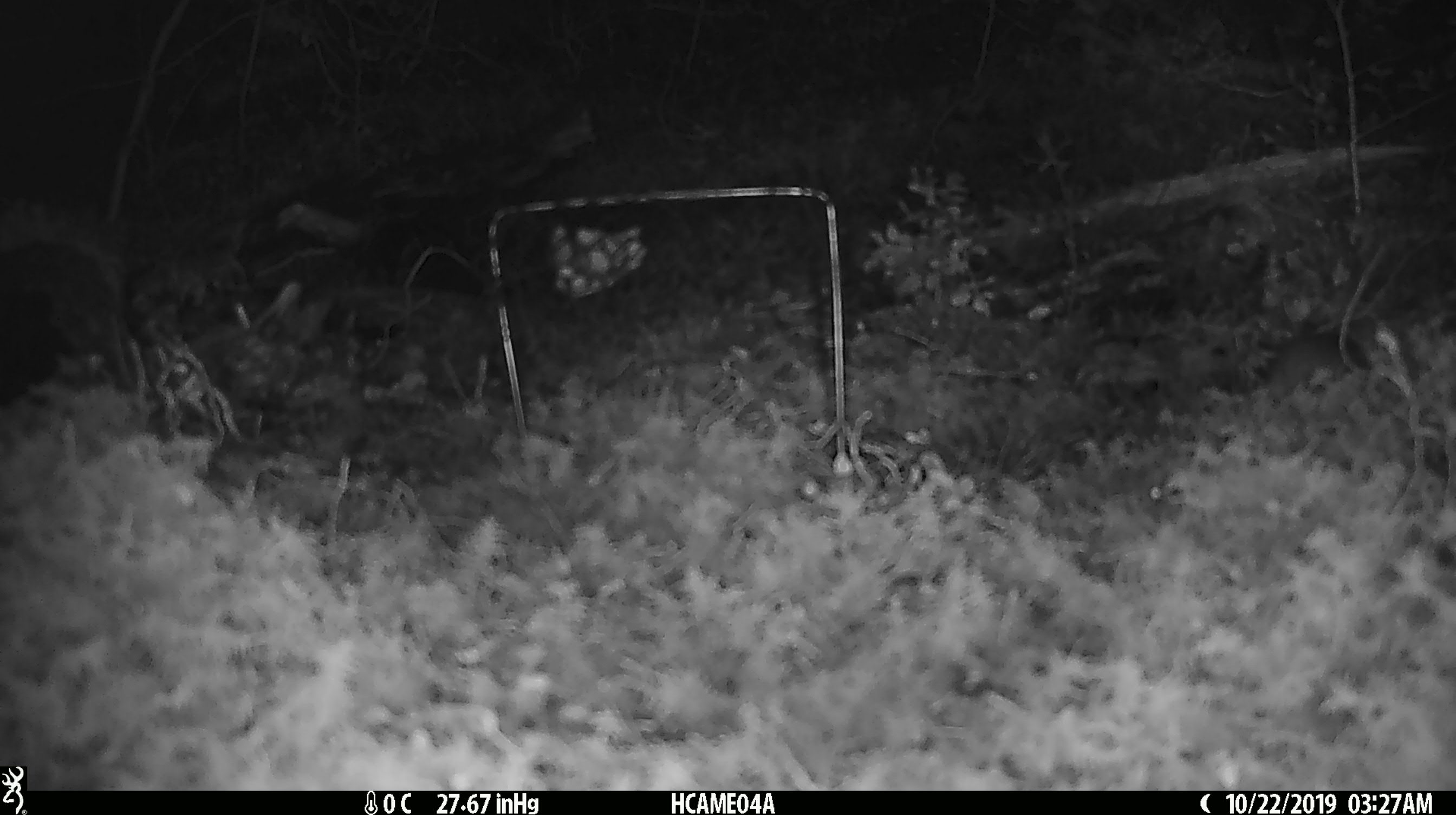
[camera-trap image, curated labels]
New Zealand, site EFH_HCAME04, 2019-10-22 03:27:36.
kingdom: Animalia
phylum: Chordata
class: Mammalia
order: Rodentia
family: Muridae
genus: Mus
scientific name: Mus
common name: mouse